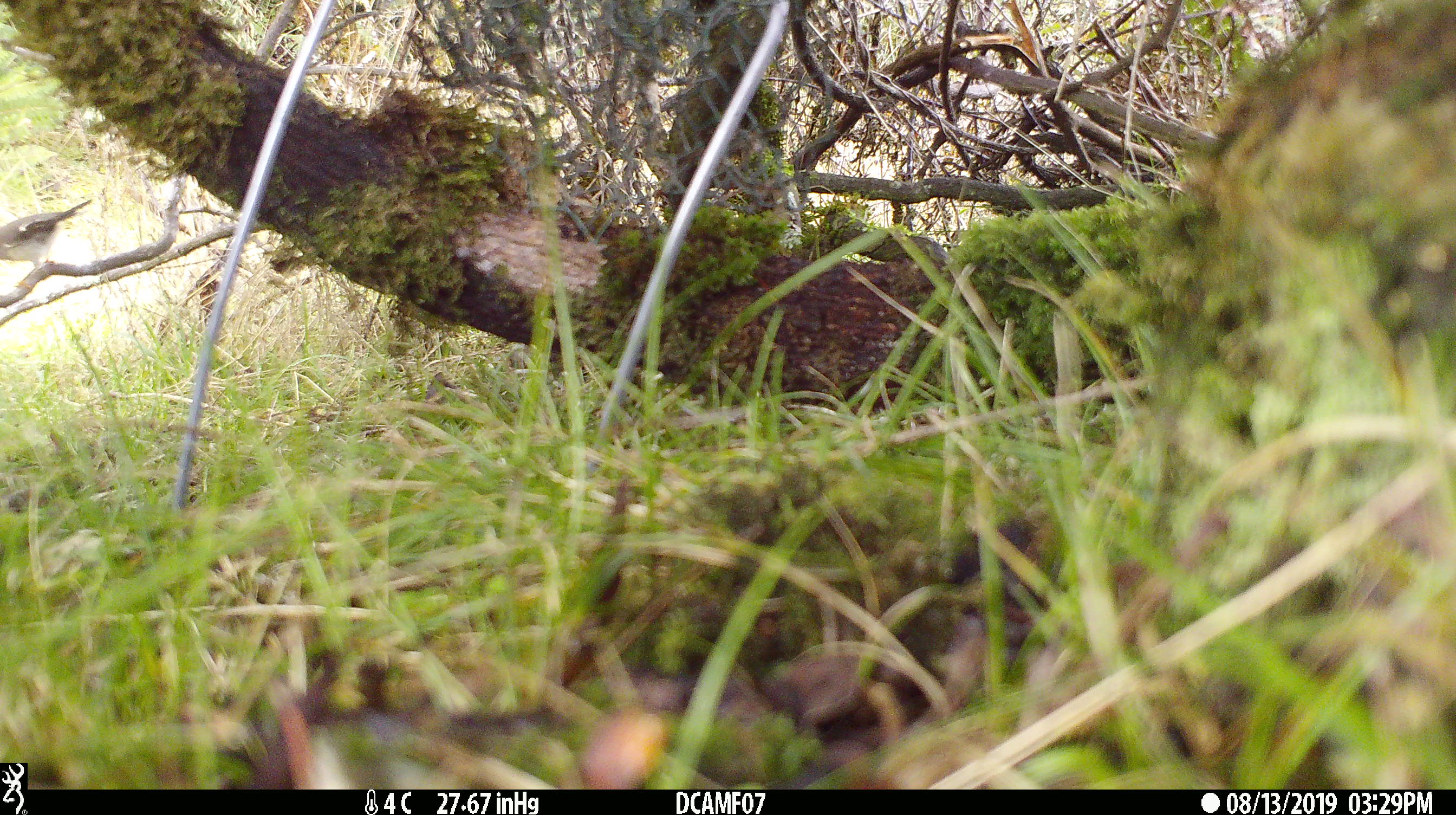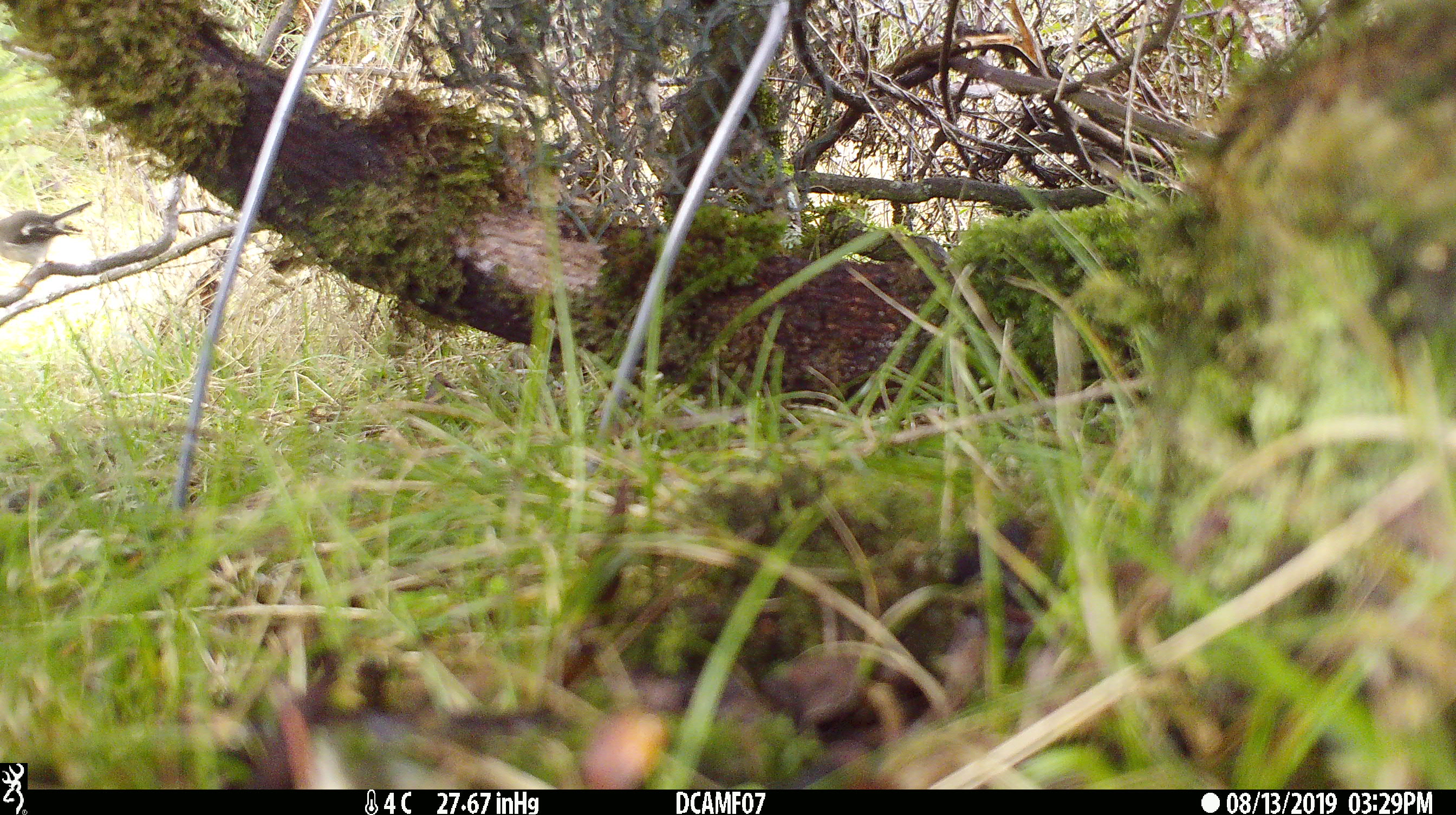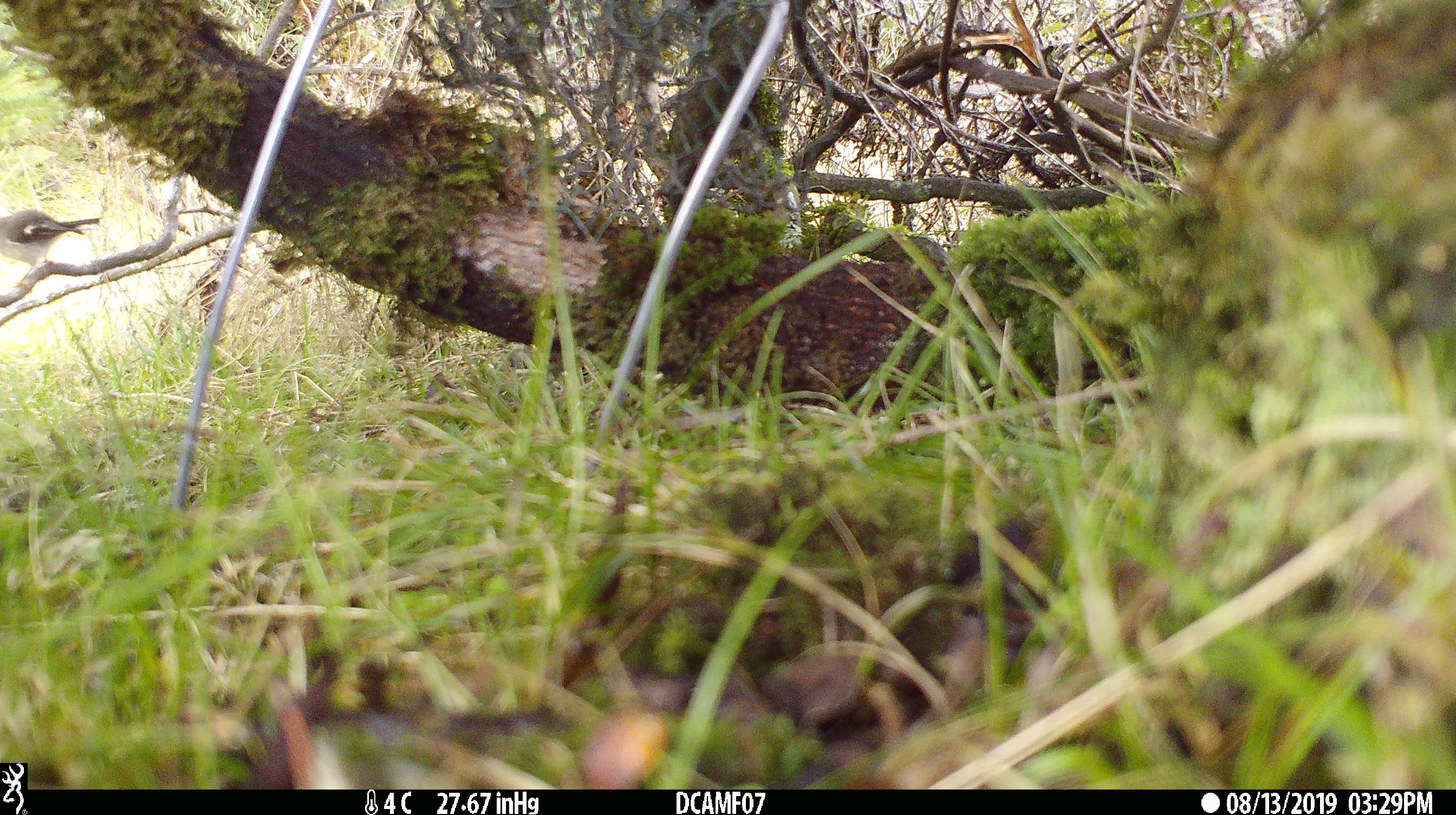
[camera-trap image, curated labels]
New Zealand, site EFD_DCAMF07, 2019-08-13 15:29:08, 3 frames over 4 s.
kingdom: Animalia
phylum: Chordata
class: Aves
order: Passeriformes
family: Petroicidae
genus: Petroica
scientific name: Petroica macrocephala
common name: tomtit